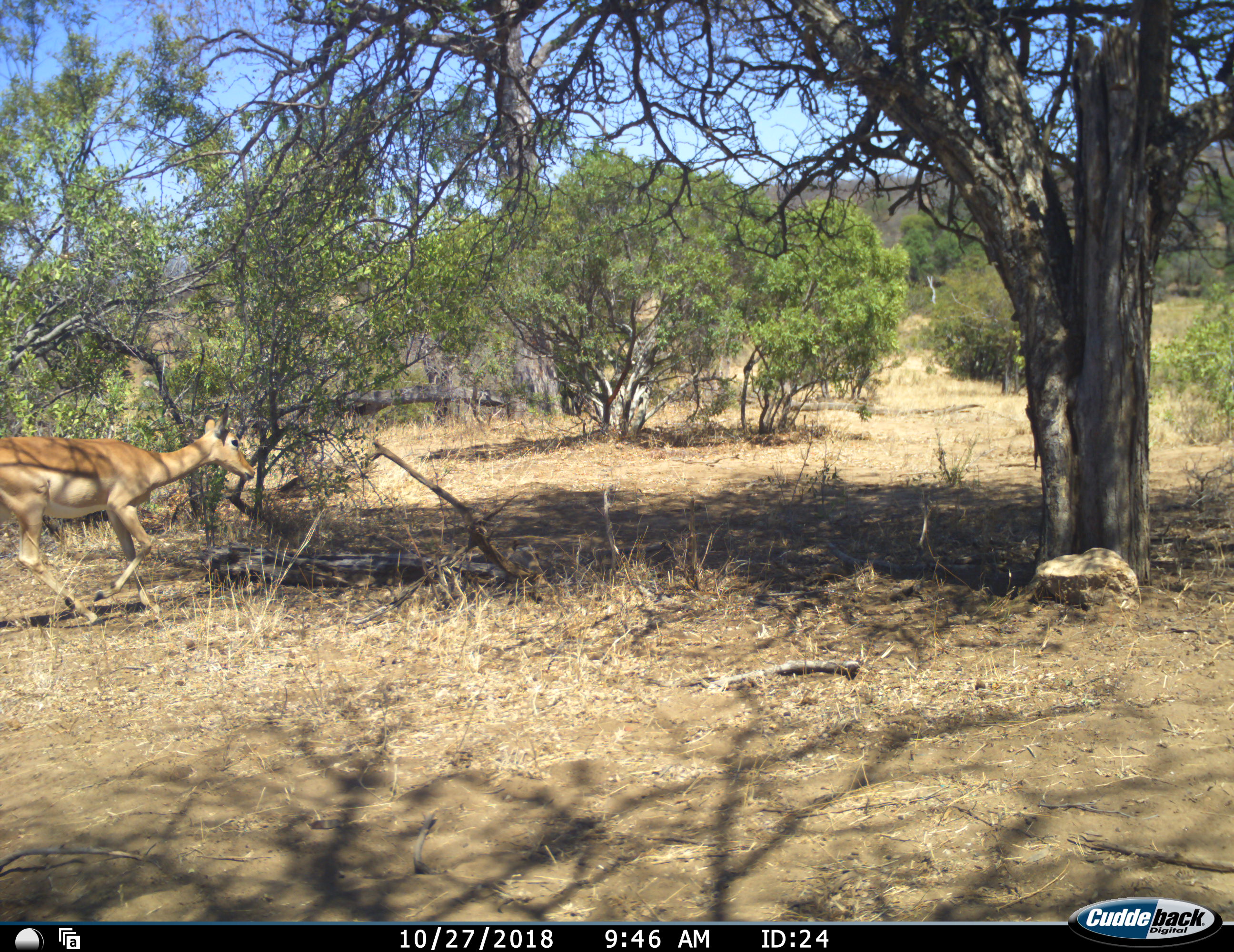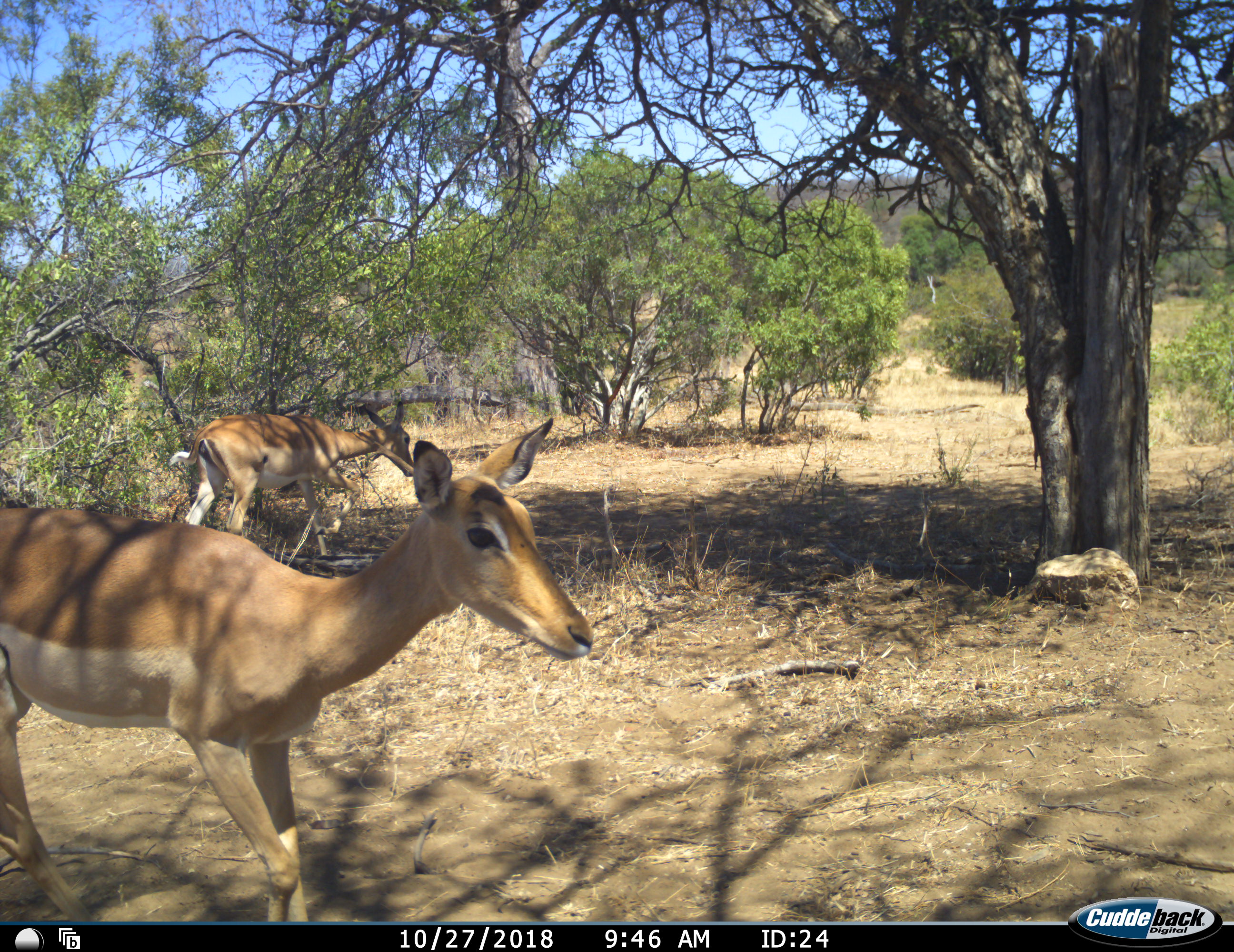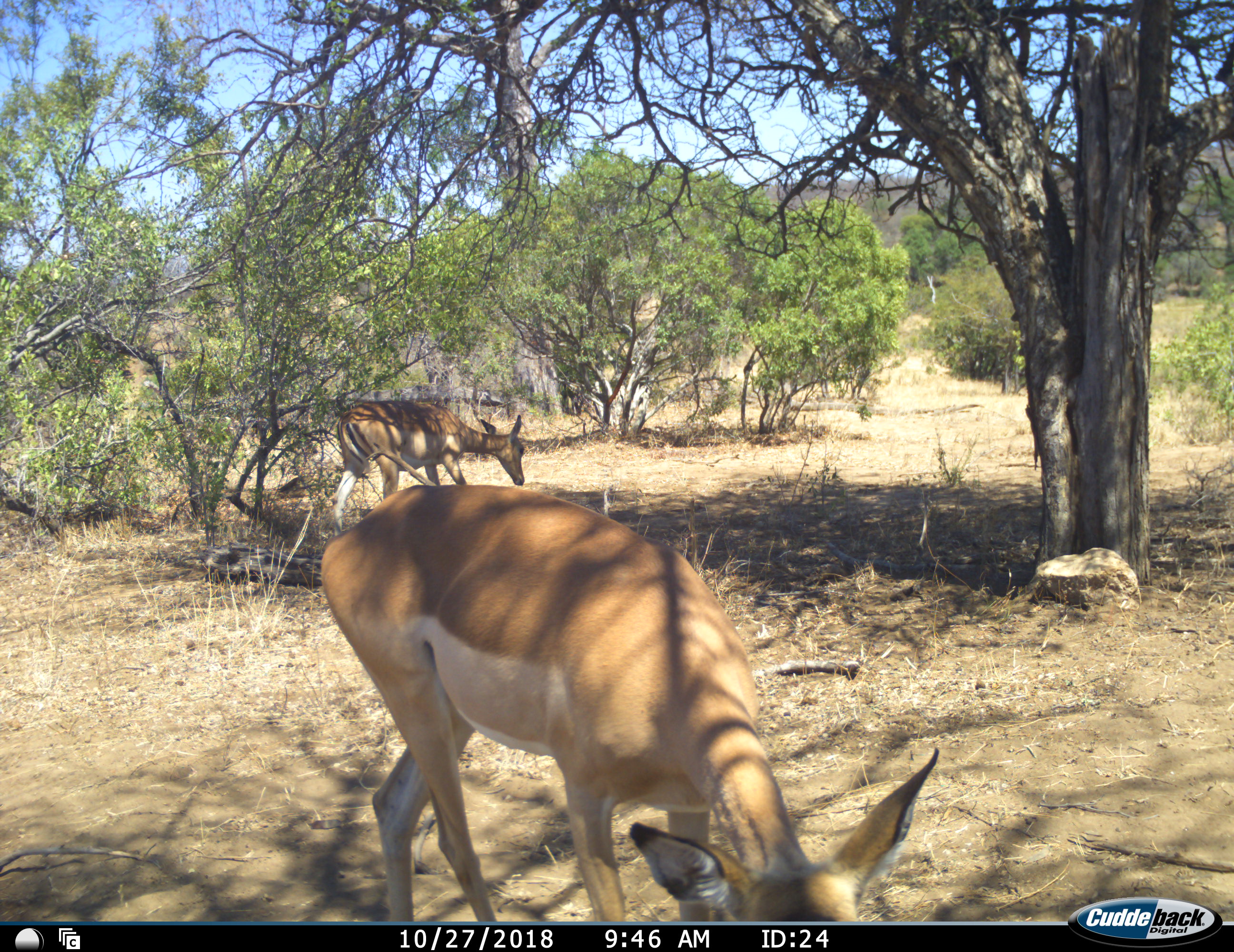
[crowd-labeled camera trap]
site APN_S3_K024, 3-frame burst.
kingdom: Animalia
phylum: Chordata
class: Mammalia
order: Artiodactyla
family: Bovidae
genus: Aepyceros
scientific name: Aepyceros melampus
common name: impala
Impala (Aepyceros melampus), count 2. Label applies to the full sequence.